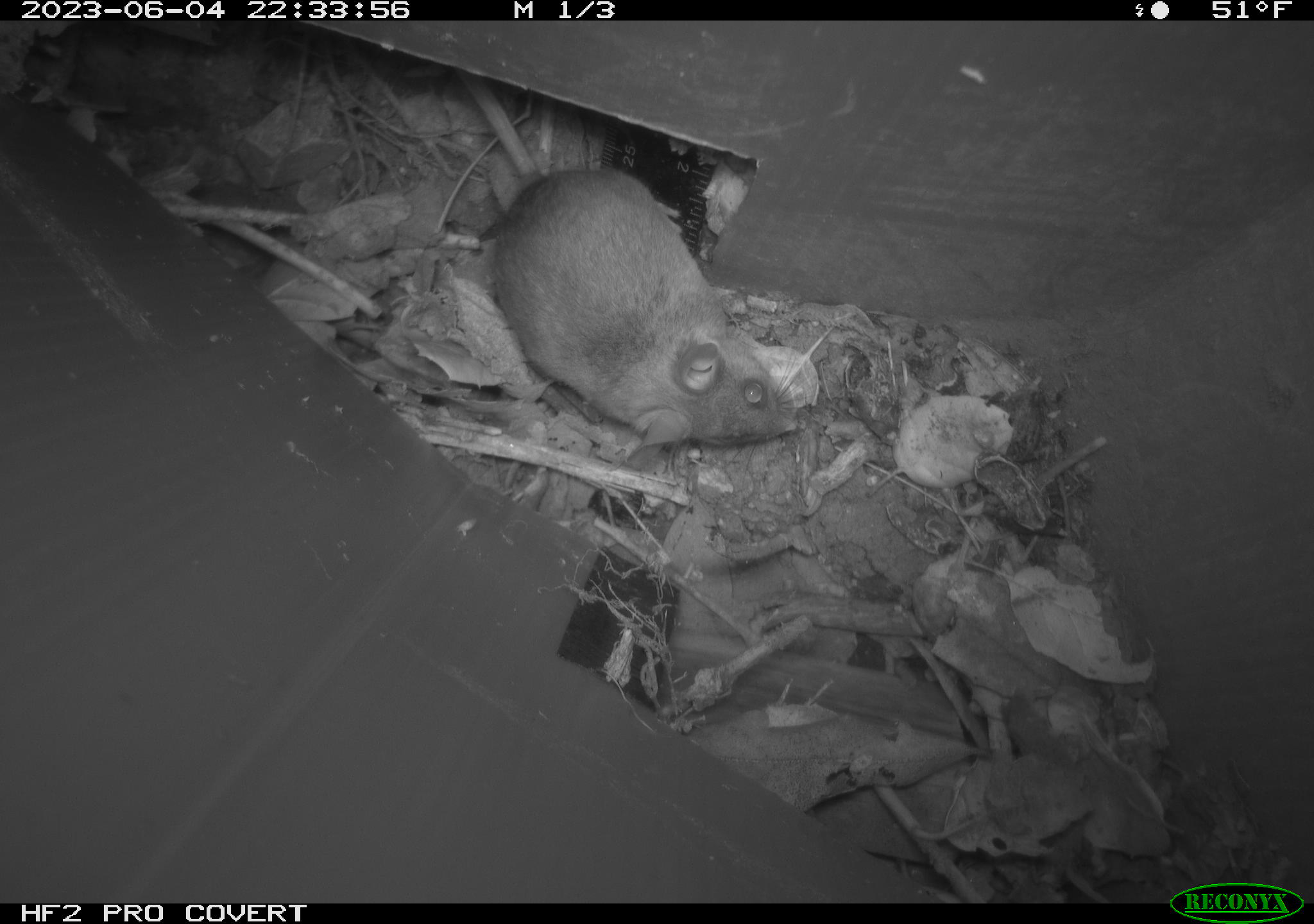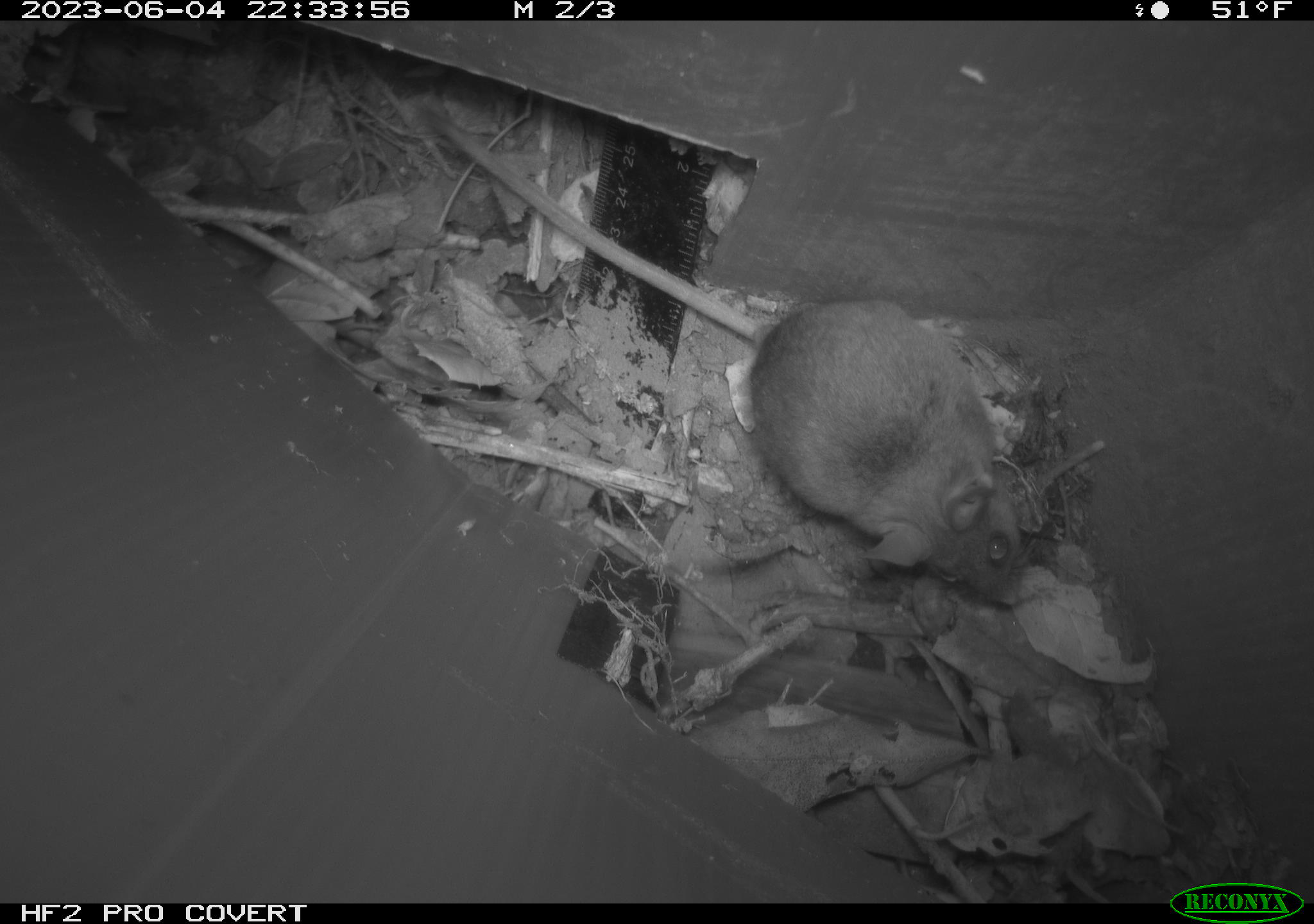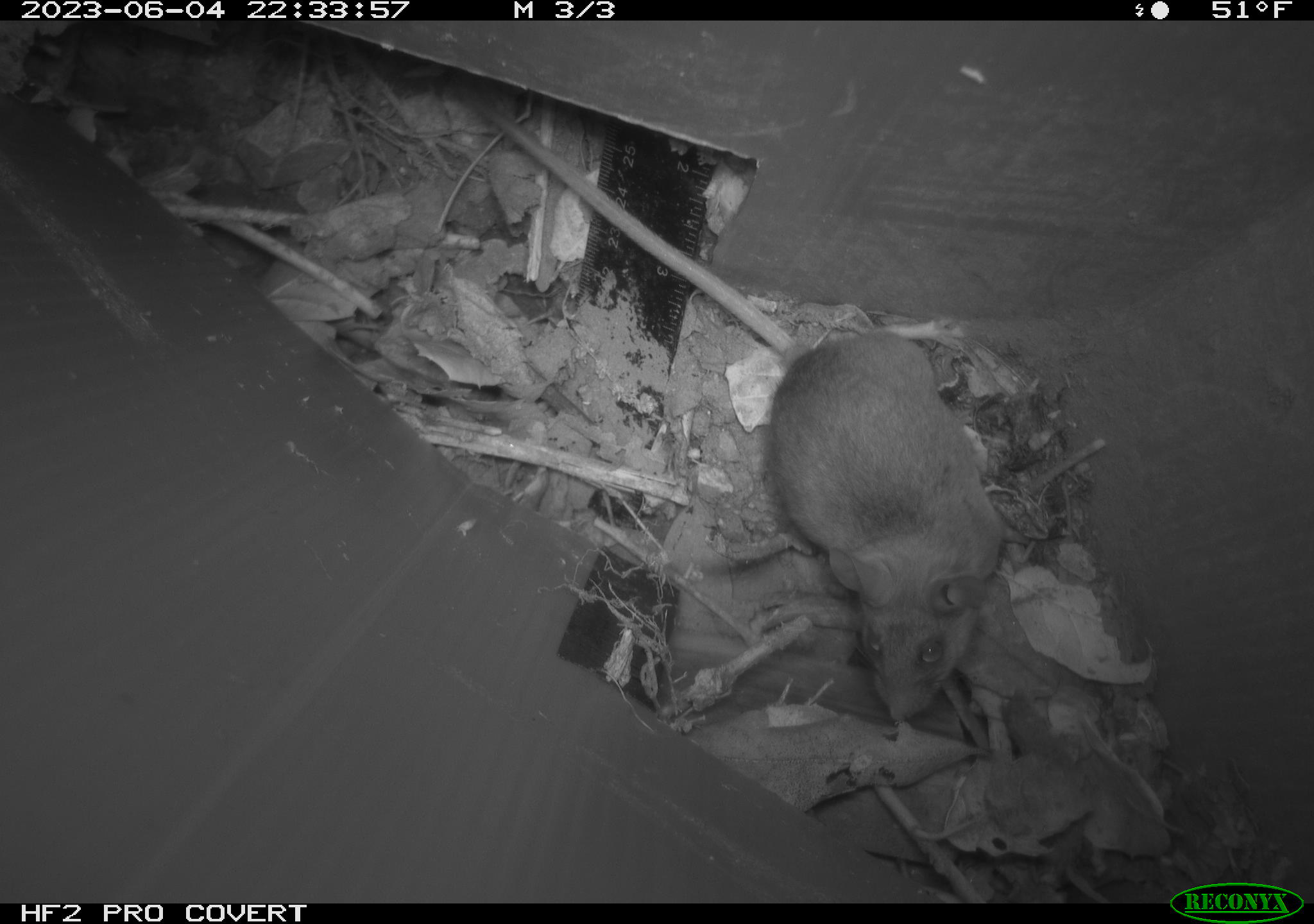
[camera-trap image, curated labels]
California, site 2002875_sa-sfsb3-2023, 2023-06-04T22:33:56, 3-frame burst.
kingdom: Animalia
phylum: Chordata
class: Mammalia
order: Rodentia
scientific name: Rodentia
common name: mouse species